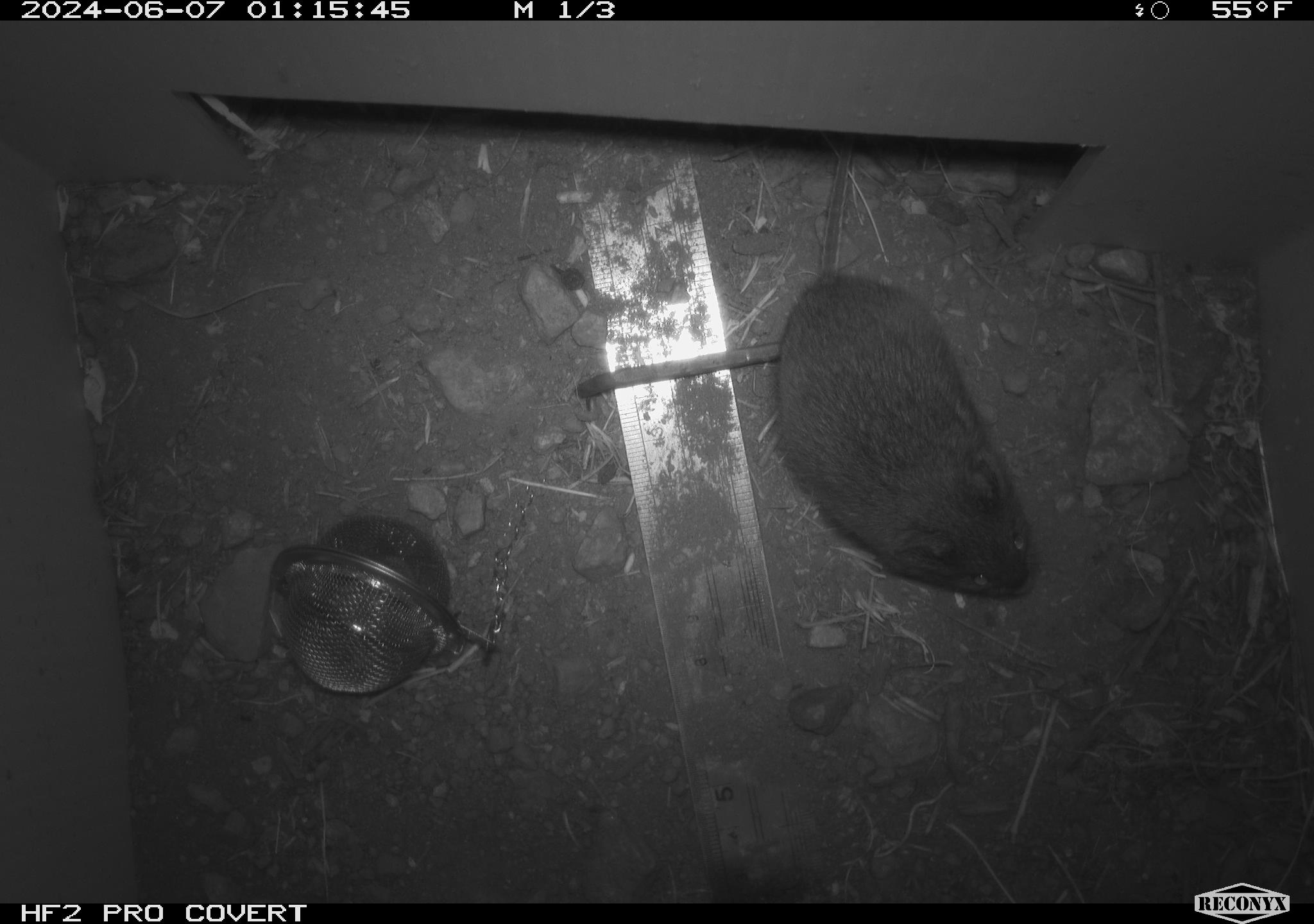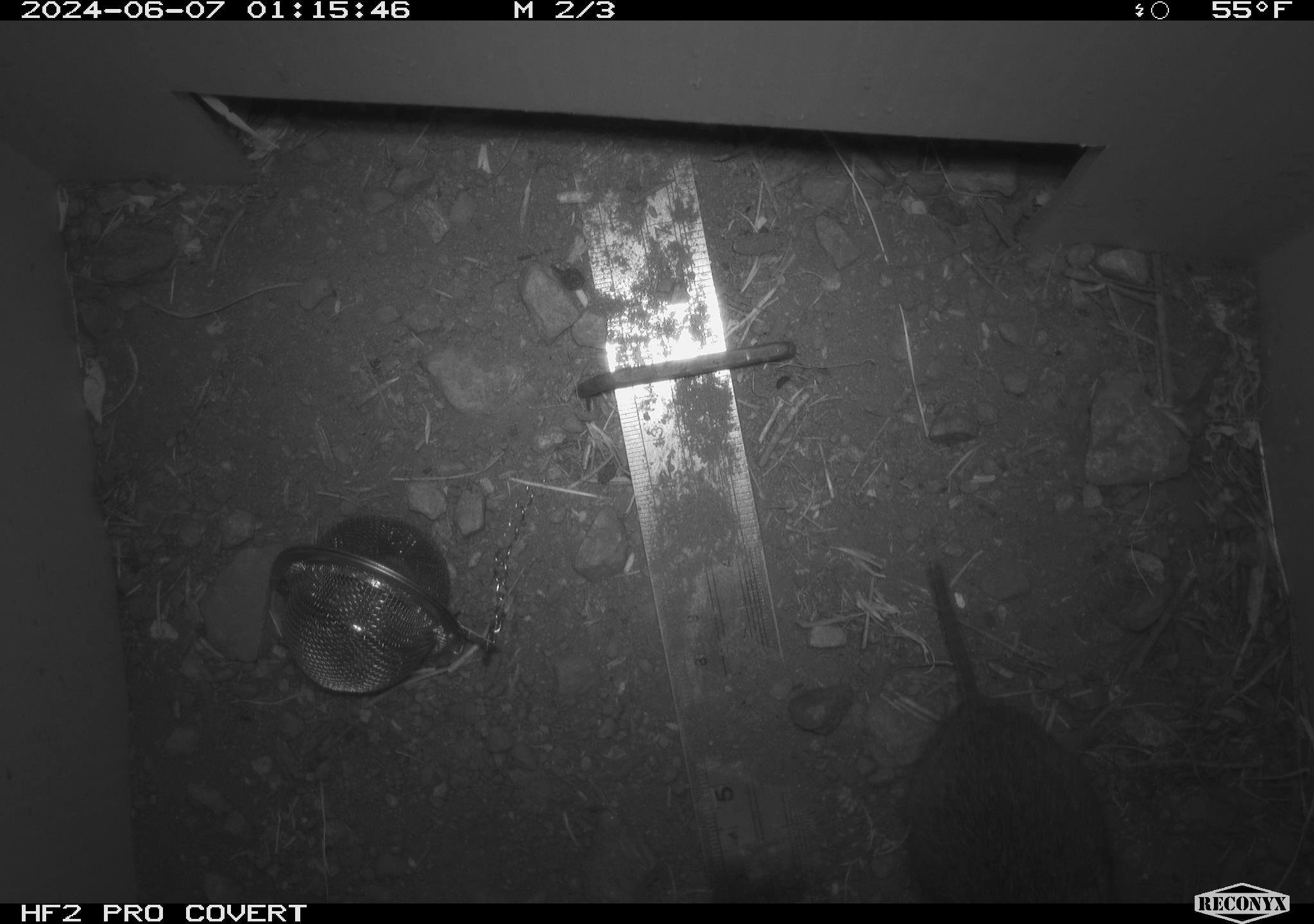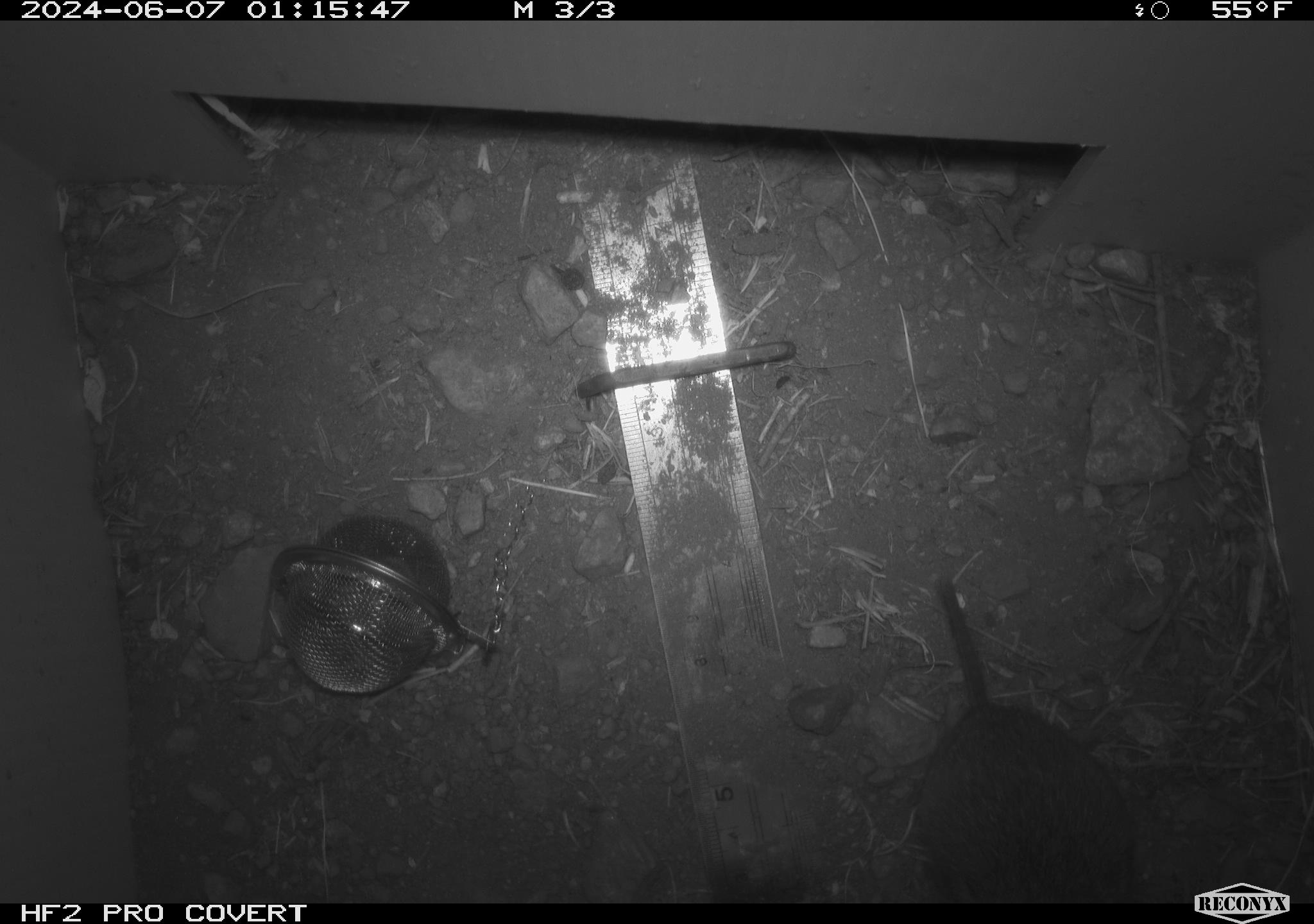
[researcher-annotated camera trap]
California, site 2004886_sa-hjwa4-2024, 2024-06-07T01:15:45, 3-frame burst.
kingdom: Animalia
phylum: Chordata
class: Mammalia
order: Rodentia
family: Cricetidae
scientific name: Cricetidae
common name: hamsters, voles, lemmings, and allies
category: cricetidae family